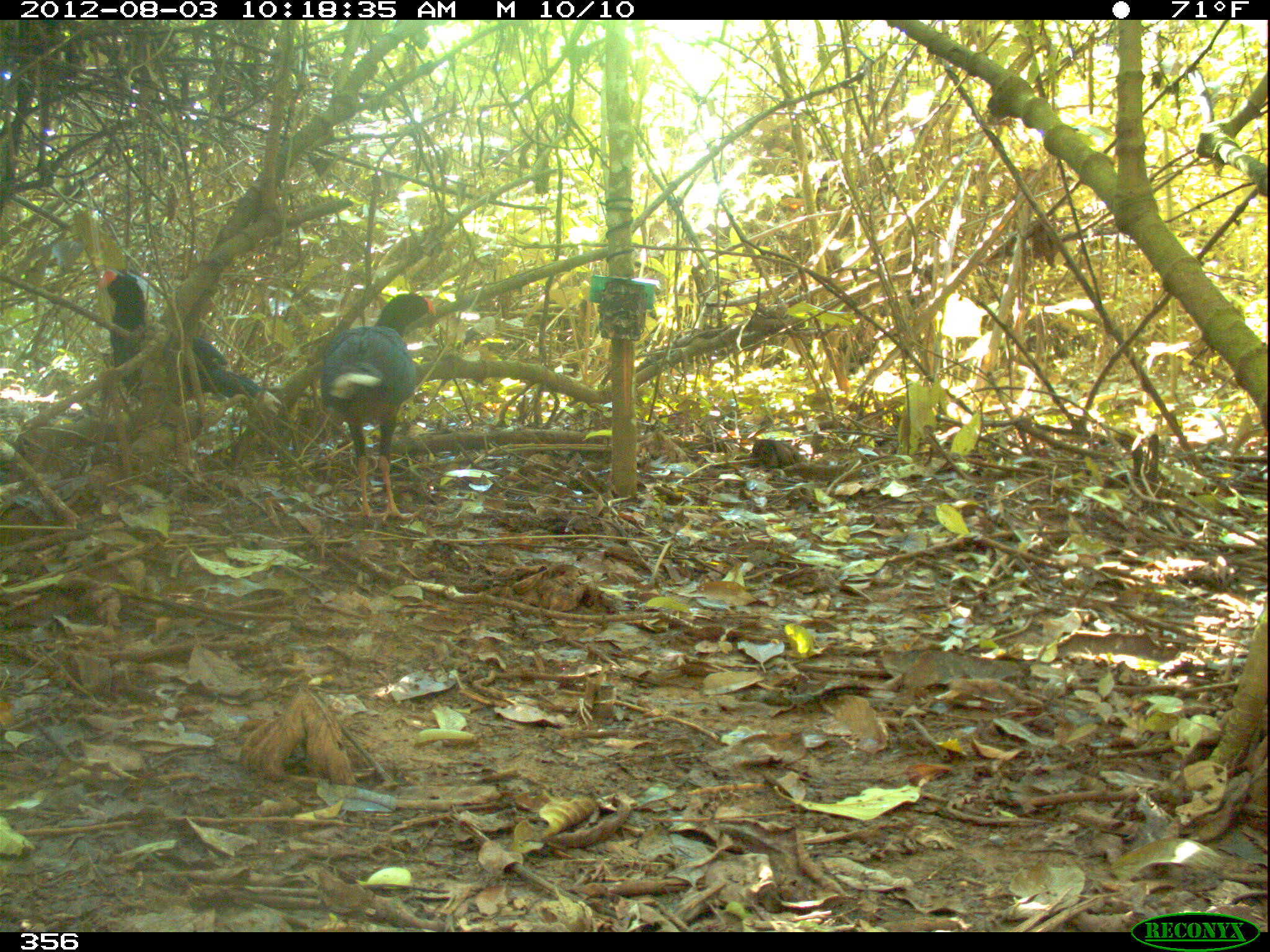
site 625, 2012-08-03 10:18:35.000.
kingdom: Animalia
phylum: Chordata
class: Aves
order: Galliformes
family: Cracidae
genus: Mitu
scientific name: Mitu tuberosum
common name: razor-billed curassow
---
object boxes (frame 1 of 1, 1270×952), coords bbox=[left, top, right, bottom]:
mitu tuberosum: bbox=[97, 269, 281, 442]; bbox=[322, 293, 436, 525]